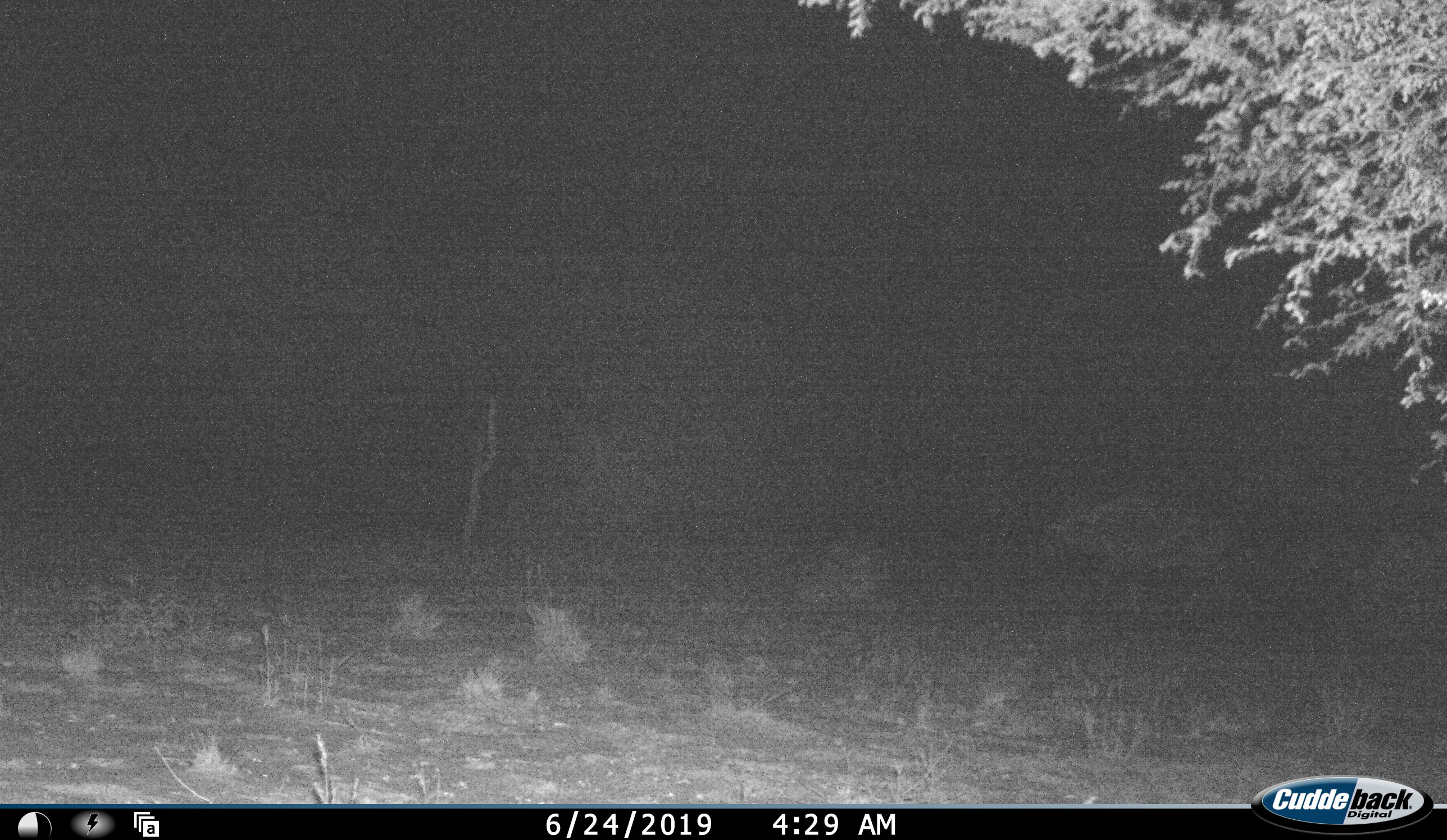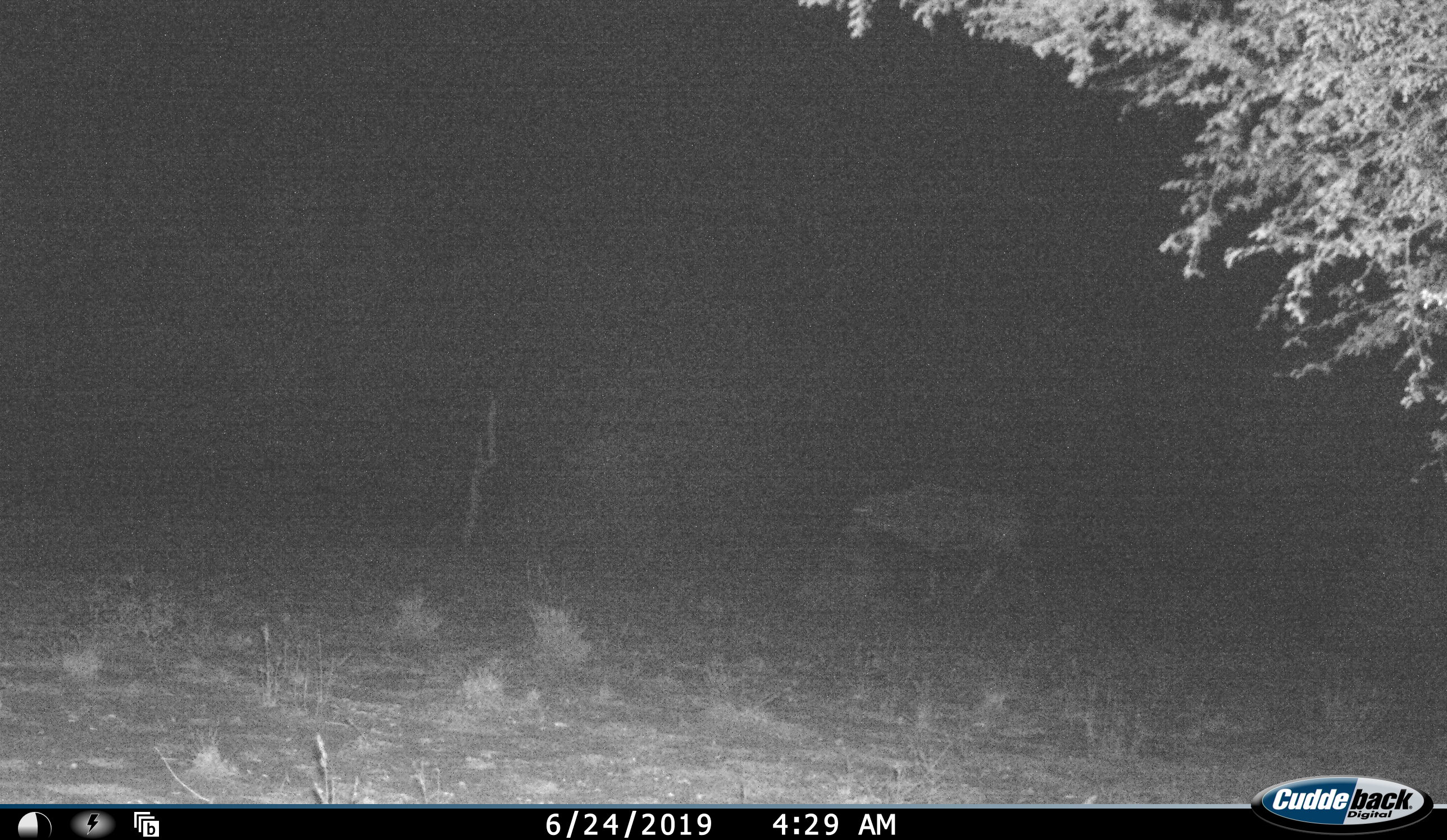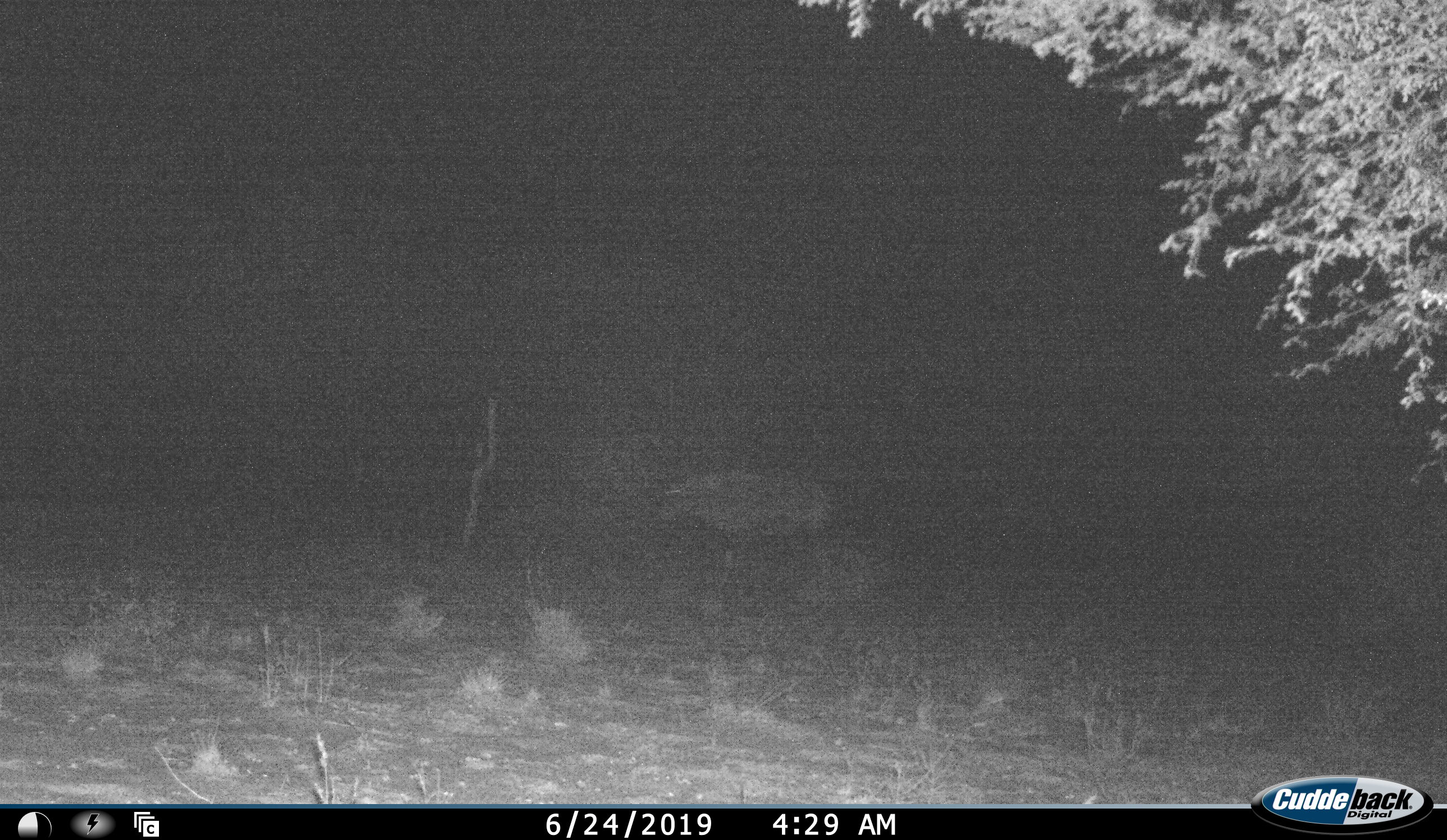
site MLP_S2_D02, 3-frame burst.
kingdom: Animalia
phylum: Chordata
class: Mammalia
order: Artiodactyla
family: Bovidae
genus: Oryx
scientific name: Oryx gazella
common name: gemsbok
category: oryx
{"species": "oryx (gemsbok) (Oryx gazella)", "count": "1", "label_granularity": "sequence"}